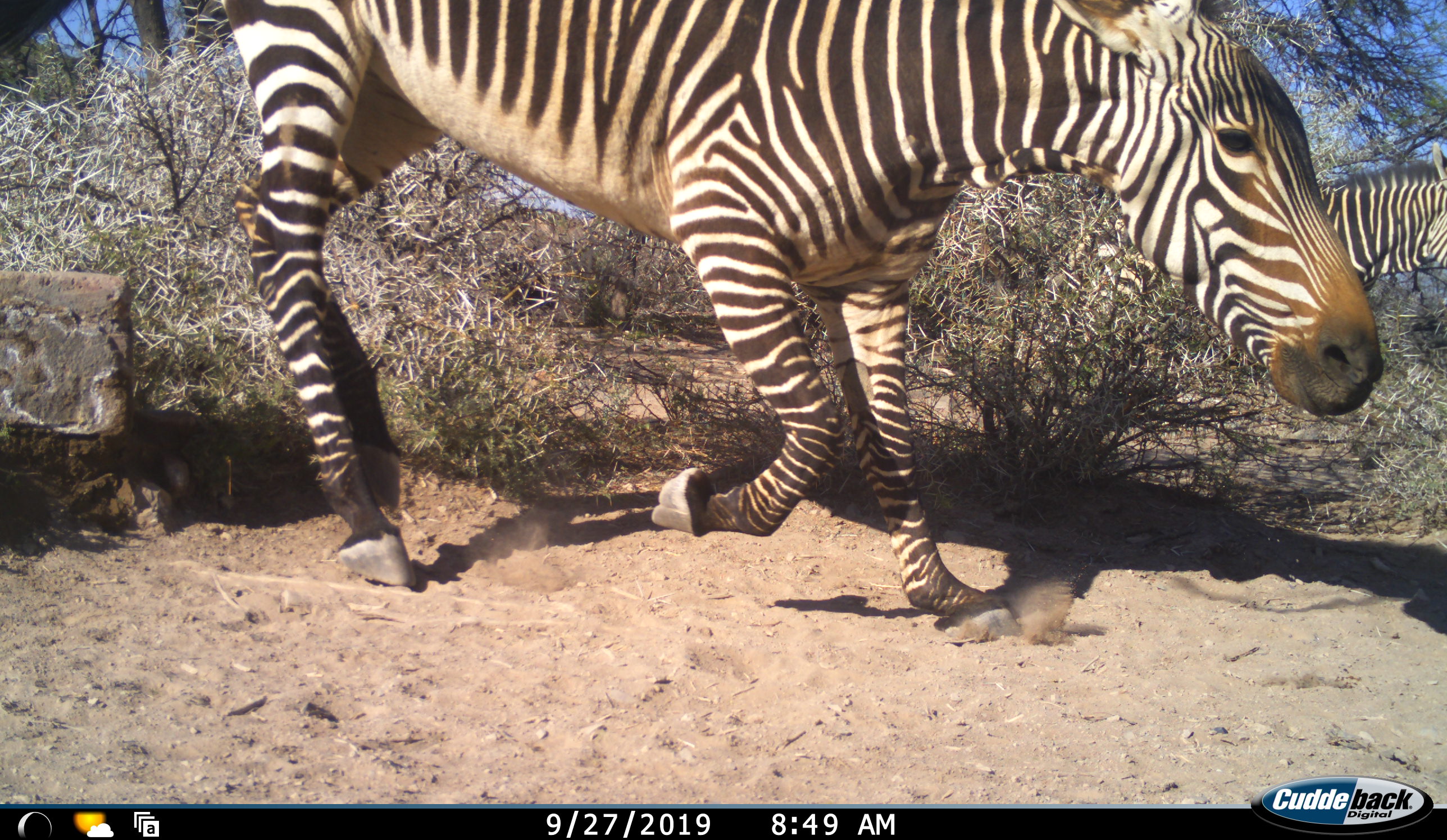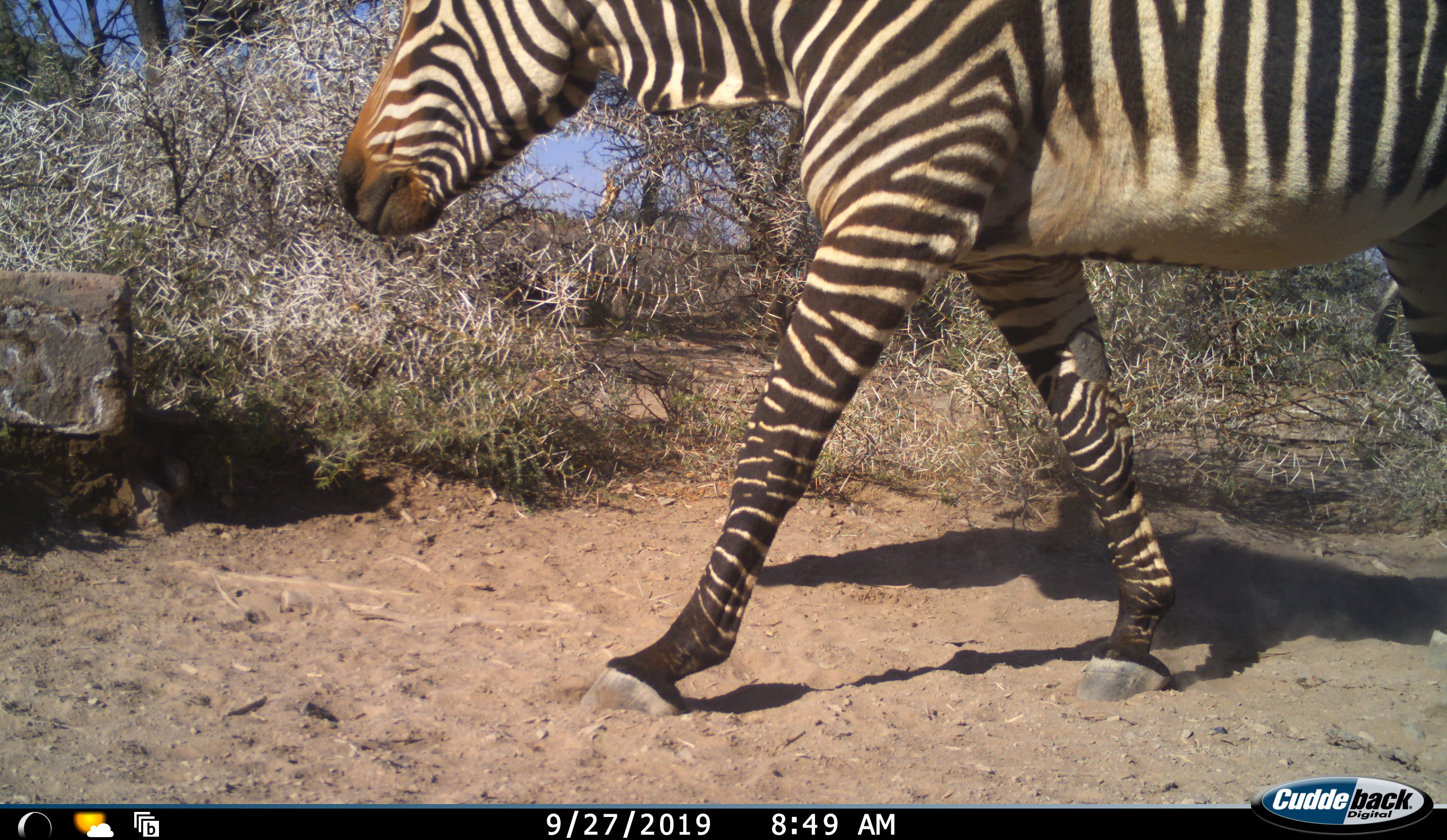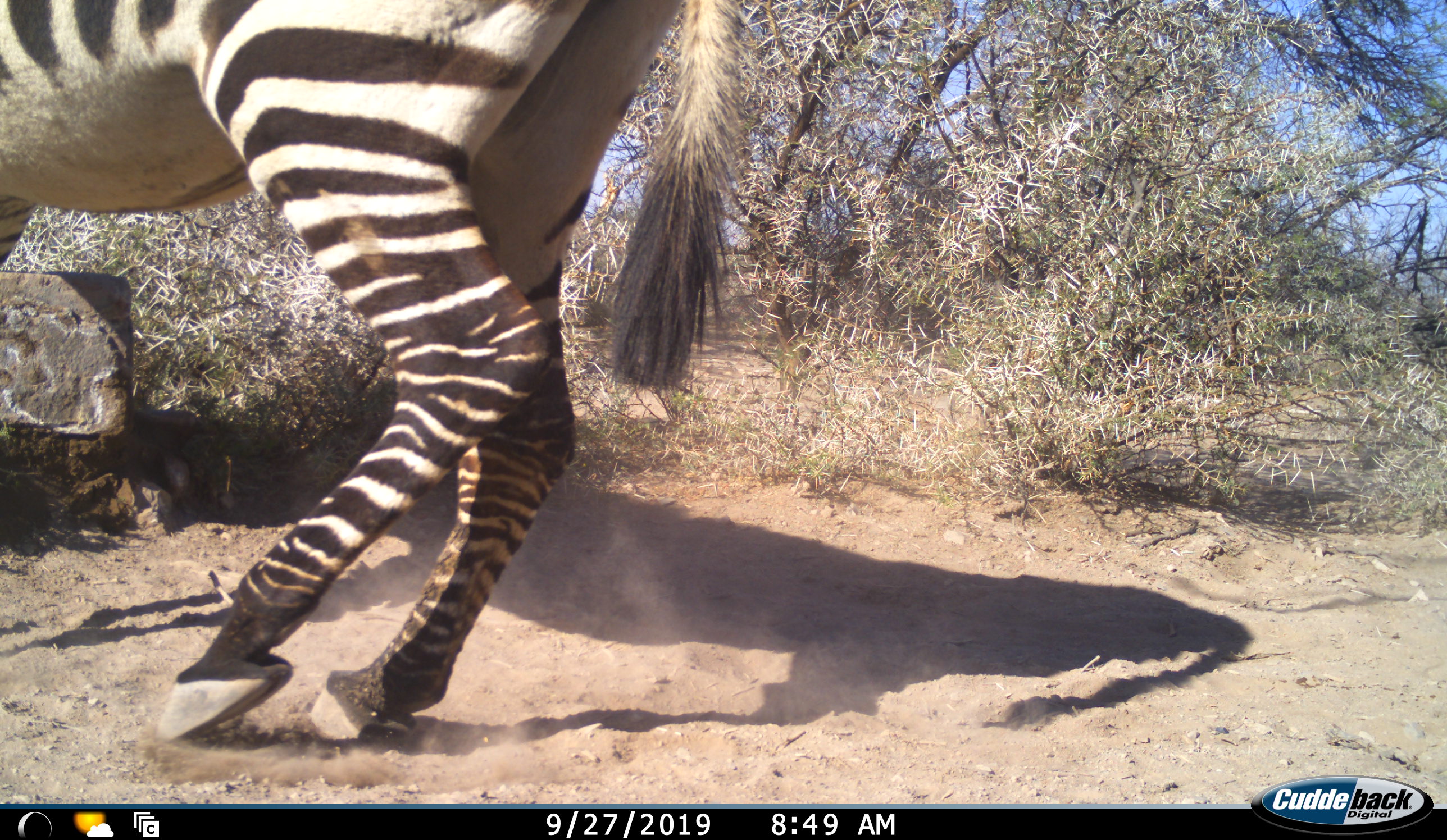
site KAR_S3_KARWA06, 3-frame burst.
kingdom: Animalia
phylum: Chordata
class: Mammalia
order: Perissodactyla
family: Equidae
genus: Equus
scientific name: Equus zebra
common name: mountain zebra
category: zebramountain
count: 2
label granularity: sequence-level